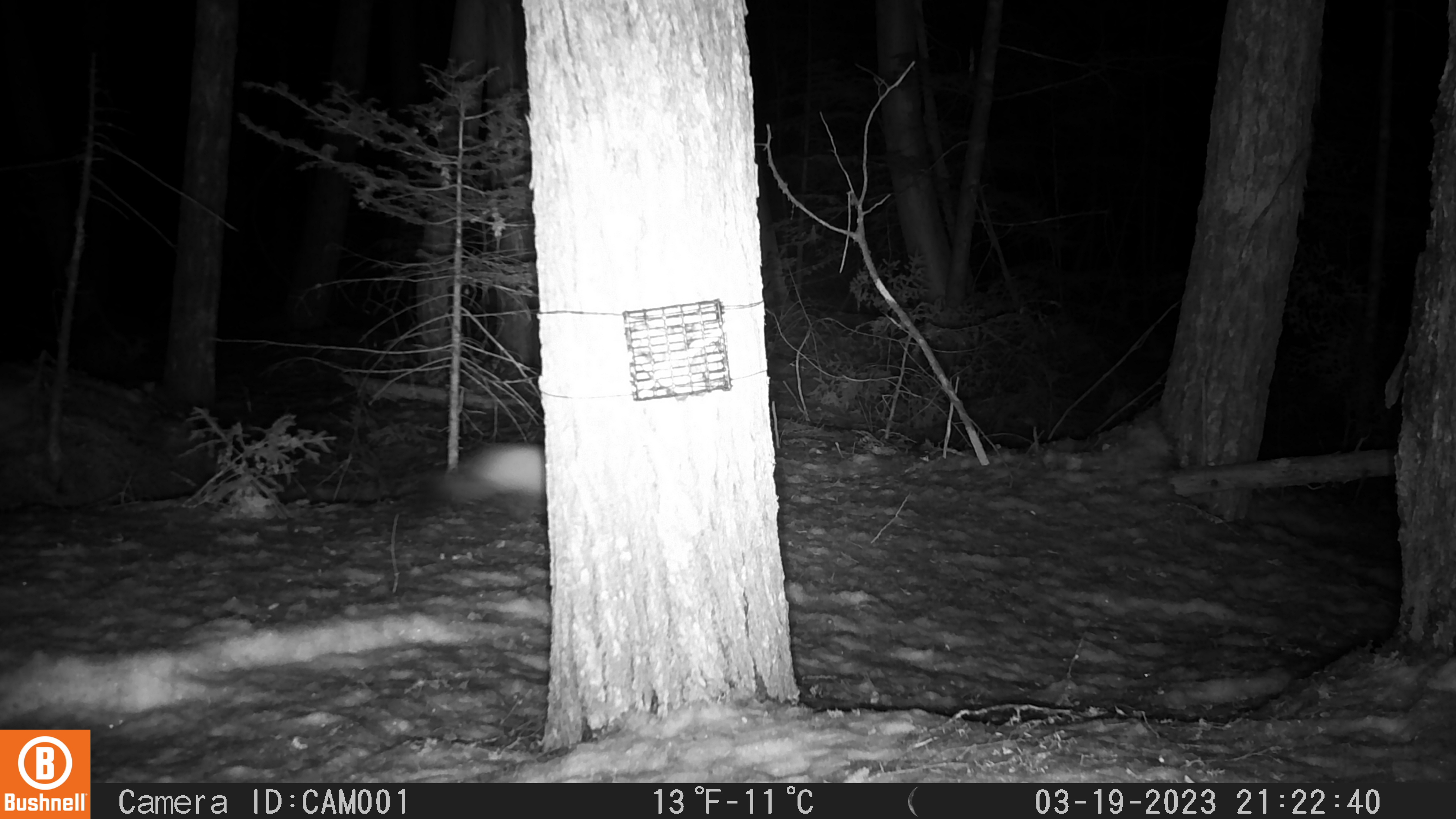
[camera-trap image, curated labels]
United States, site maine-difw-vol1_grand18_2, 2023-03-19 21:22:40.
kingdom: Animalia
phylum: Chordata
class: Mammalia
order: Carnivora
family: Mustelidae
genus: Martes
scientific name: Martes americana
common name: american marten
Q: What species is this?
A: American marten (Martes americana).